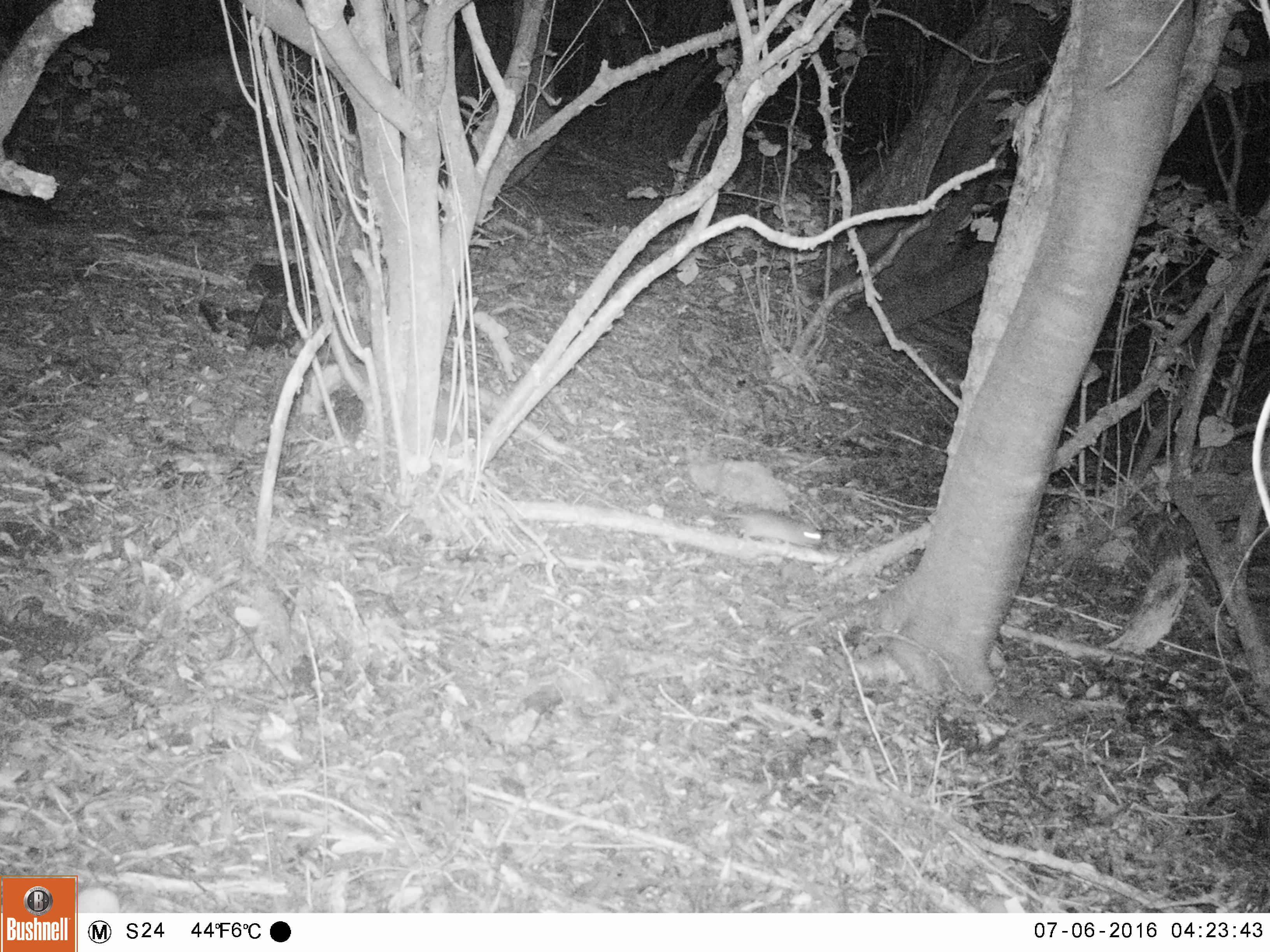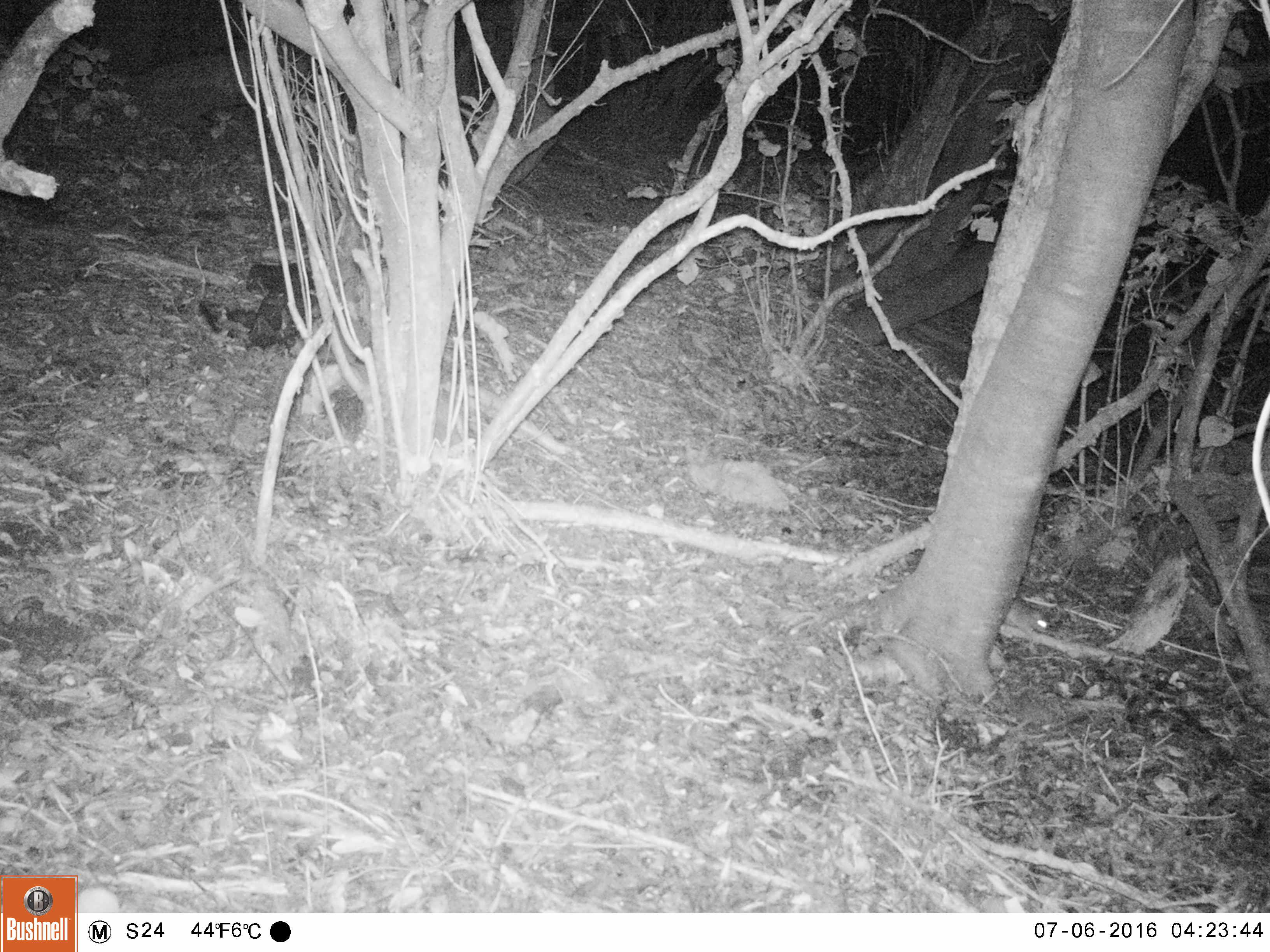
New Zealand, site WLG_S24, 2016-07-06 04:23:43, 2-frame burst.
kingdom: Animalia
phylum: Chordata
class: Mammalia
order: Rodentia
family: Muridae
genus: Rattus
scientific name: Rattus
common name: rat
Rat (Rattus).